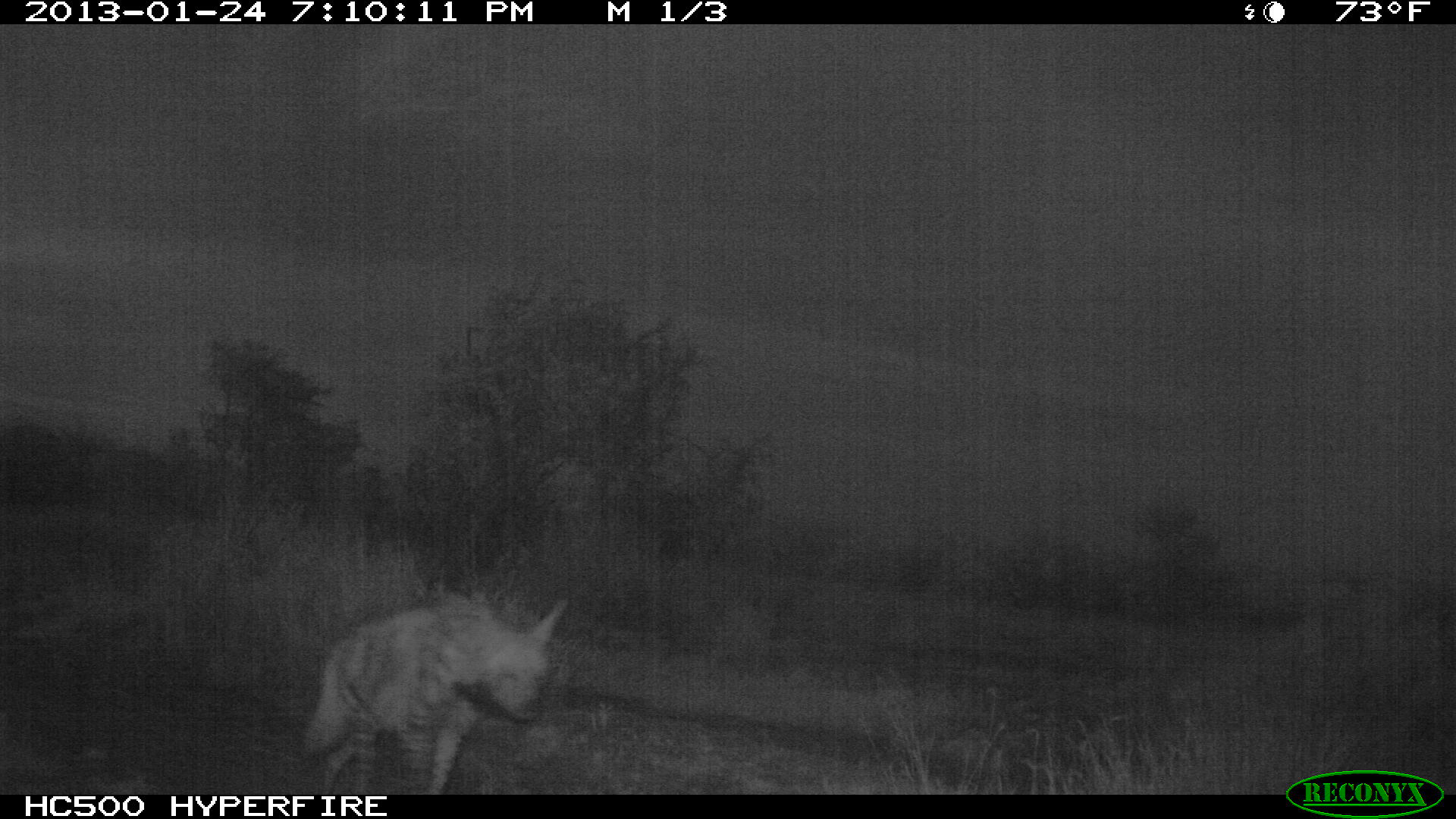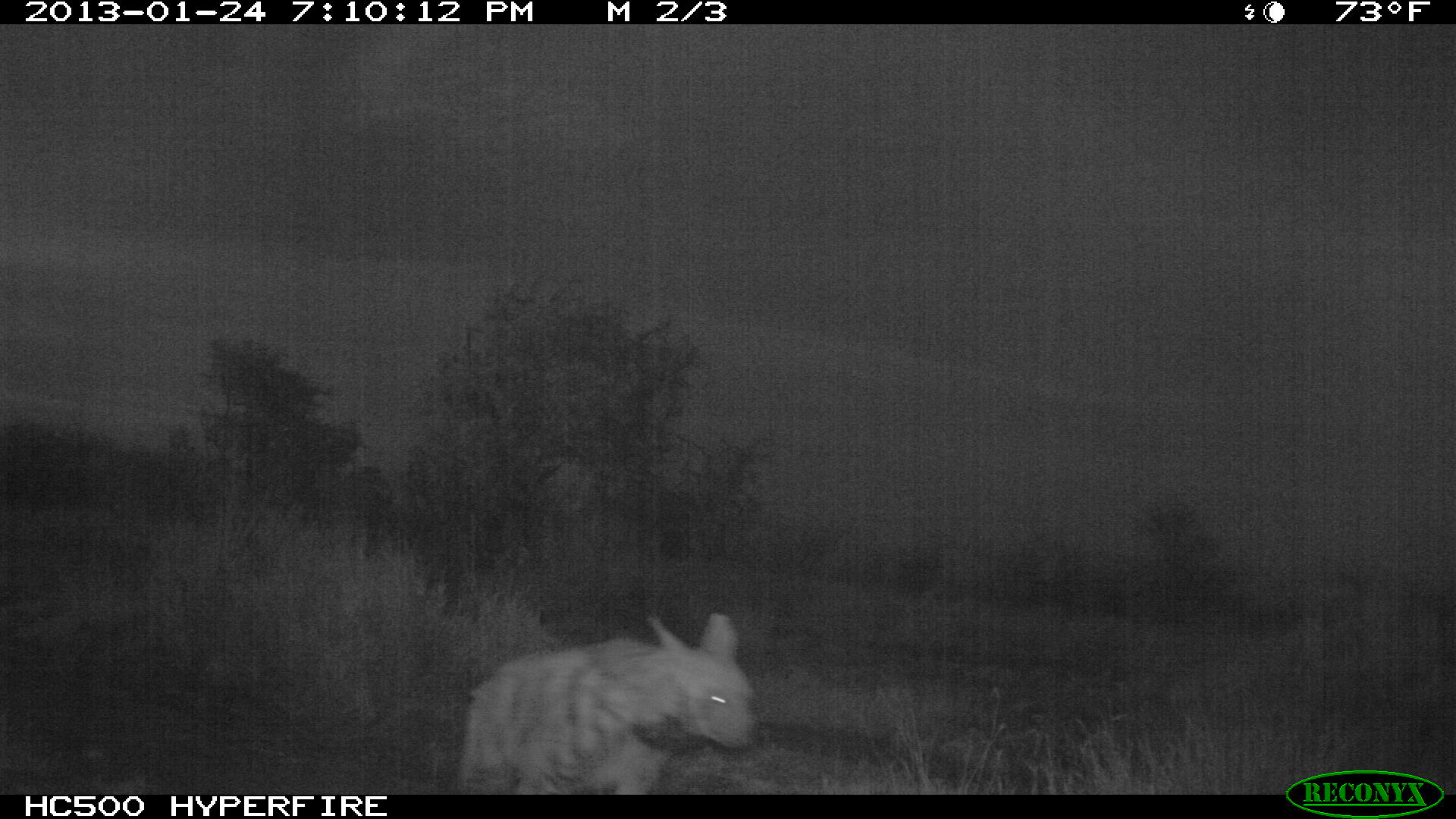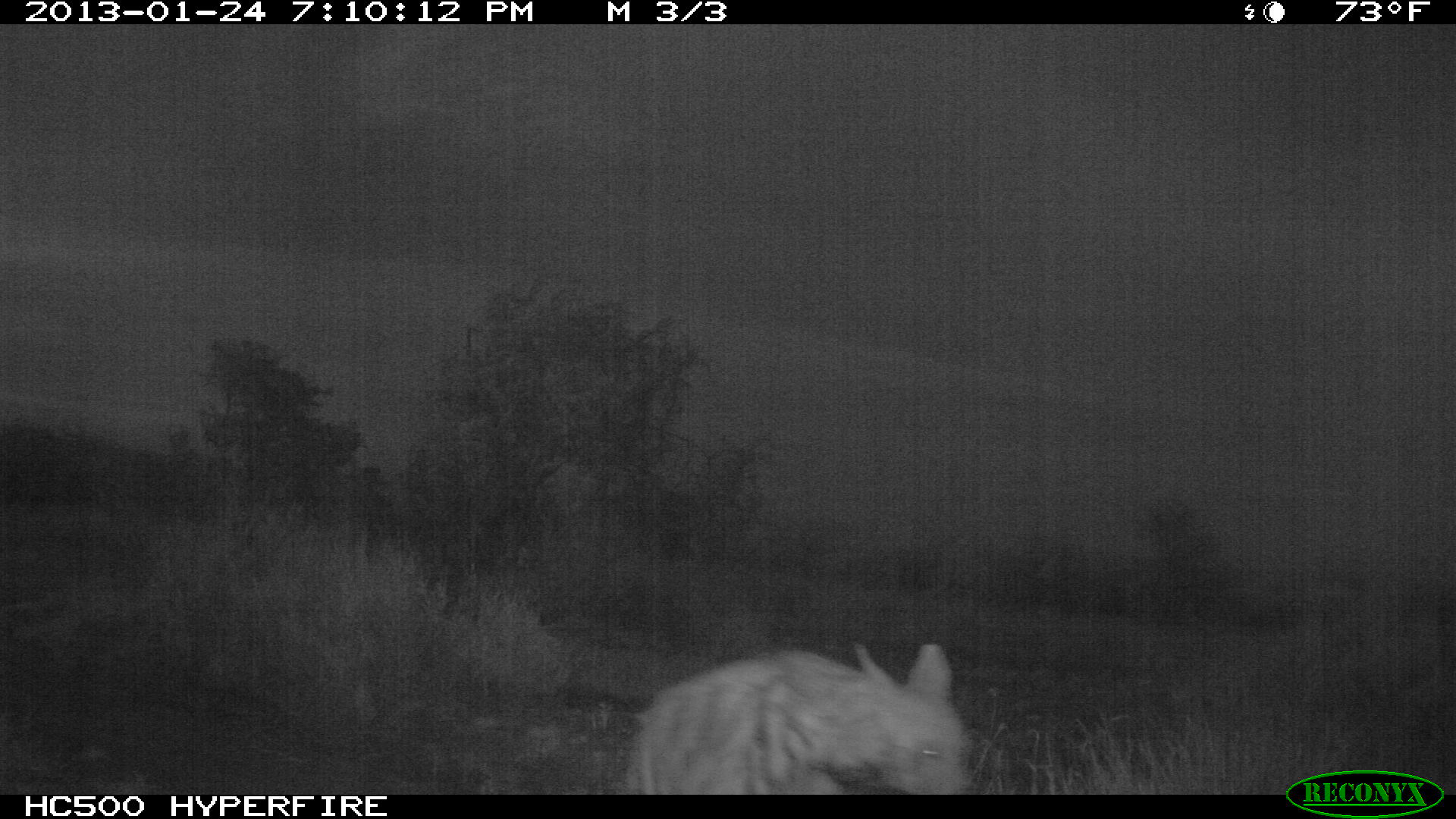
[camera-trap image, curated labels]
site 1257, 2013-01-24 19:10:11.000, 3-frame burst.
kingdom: Animalia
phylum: Chordata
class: Mammalia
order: Carnivora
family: Hyaenidae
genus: Hyaena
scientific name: Hyaena hyaena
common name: striped hyena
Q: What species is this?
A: Hyaena hyaena (striped hyena).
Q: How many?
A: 1.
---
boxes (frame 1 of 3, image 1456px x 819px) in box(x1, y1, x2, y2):
hyaena hyaena: box(298, 597, 566, 794)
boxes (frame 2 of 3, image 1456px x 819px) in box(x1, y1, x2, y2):
hyaena hyaena: box(456, 608, 757, 794)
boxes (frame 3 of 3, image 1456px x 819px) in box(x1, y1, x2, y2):
hyaena hyaena: box(623, 641, 967, 794)